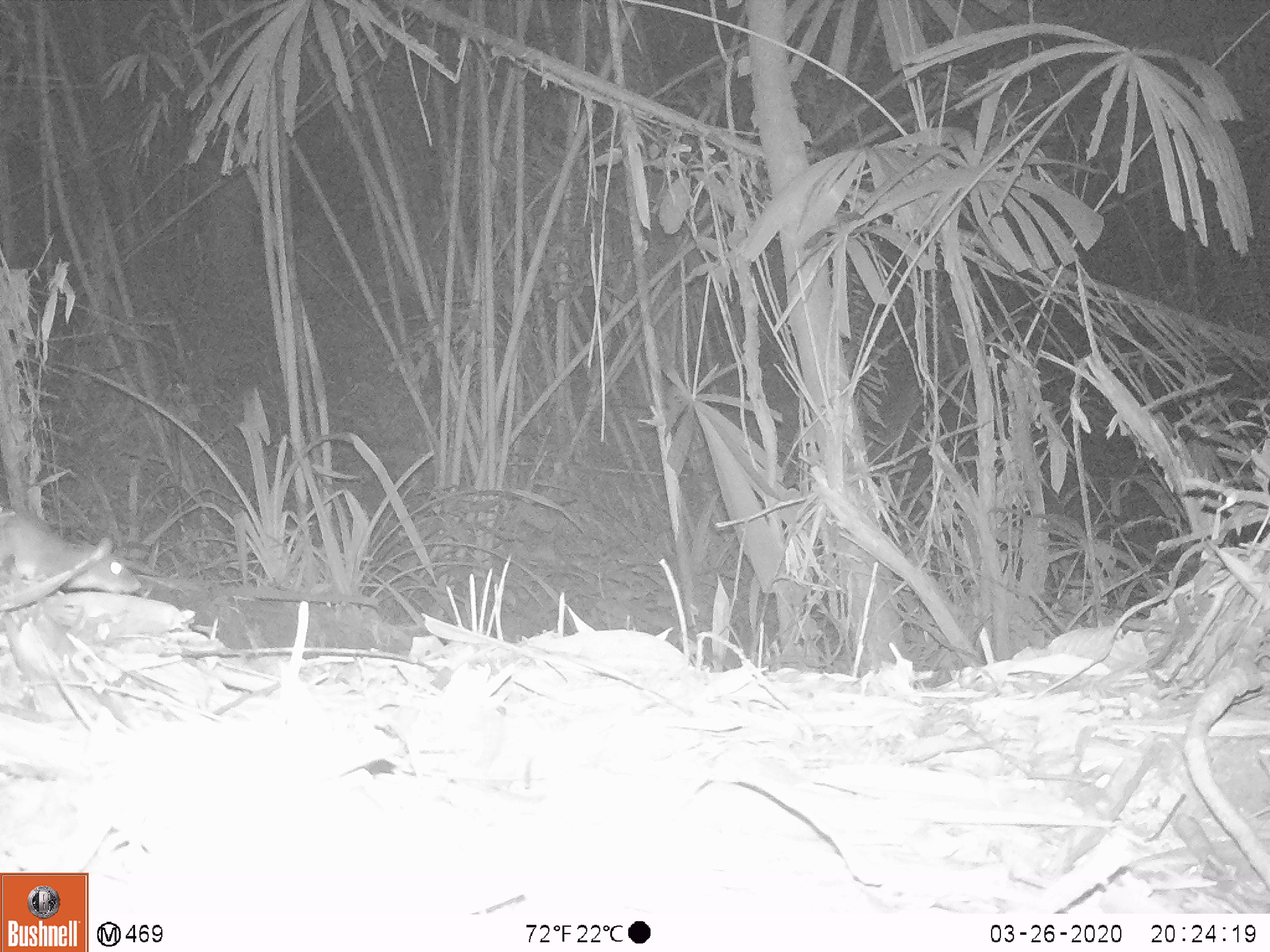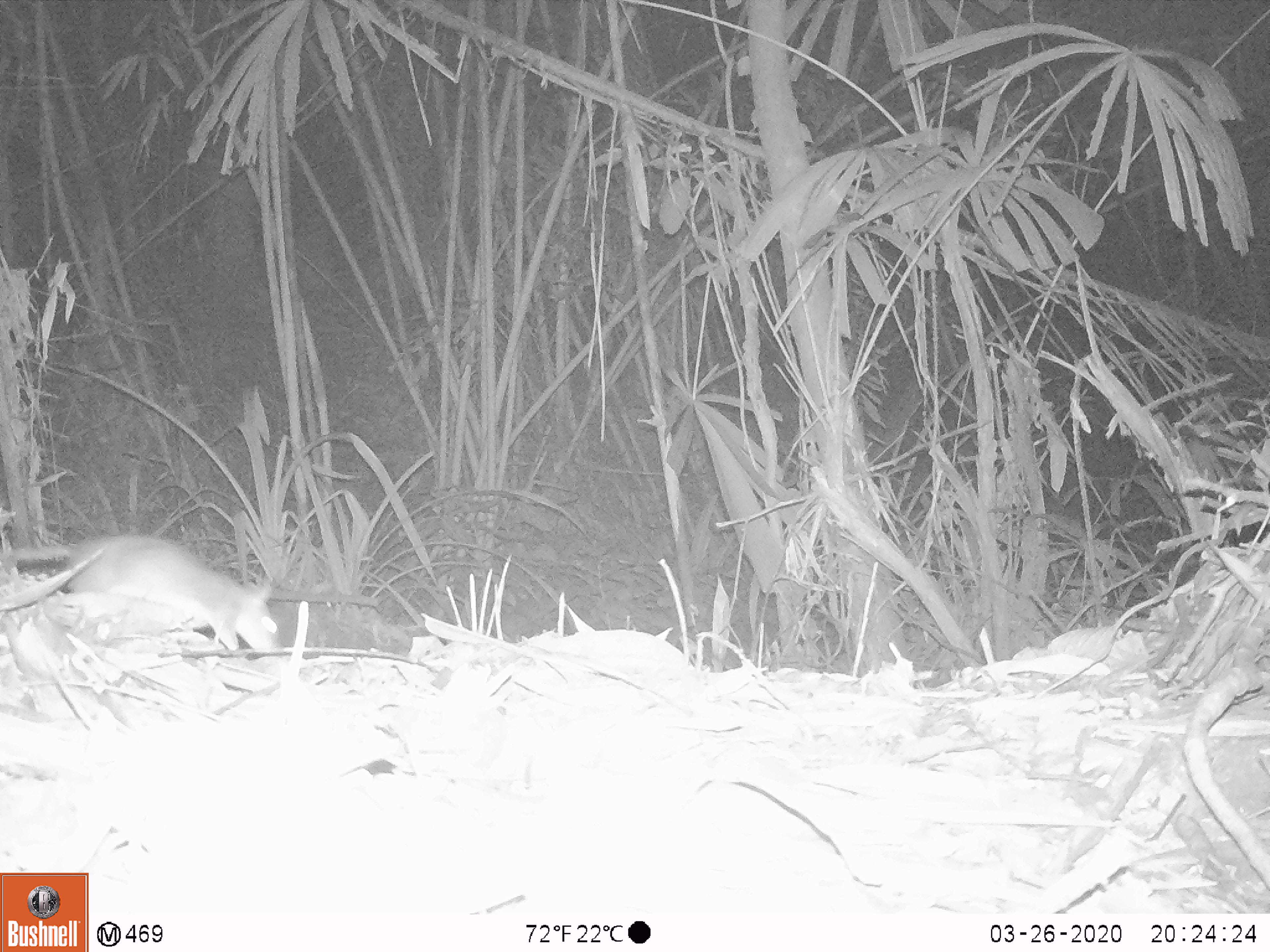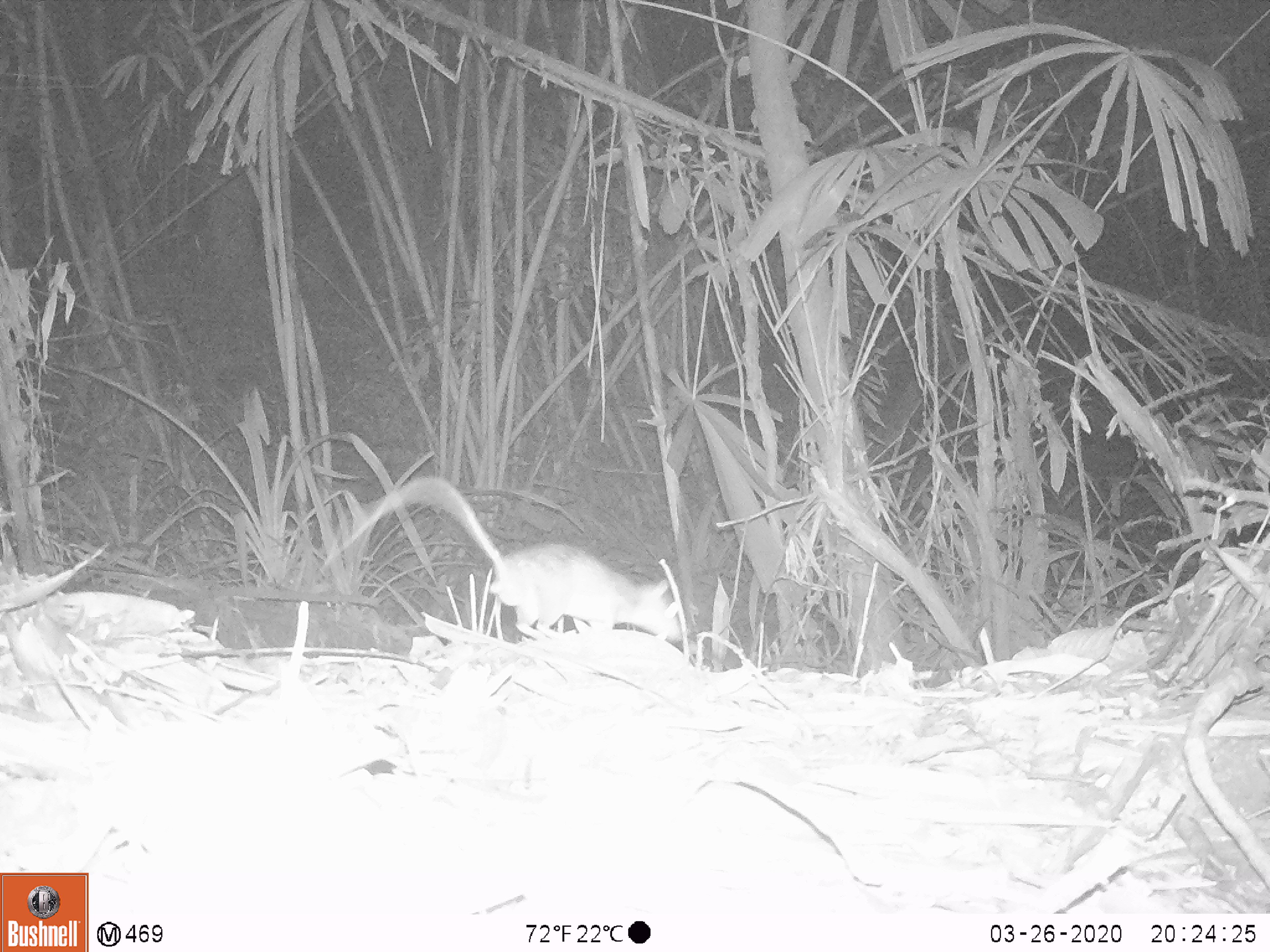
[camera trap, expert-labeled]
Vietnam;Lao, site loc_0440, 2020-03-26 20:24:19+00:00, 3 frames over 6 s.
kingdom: Animalia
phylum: Chordata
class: Mammalia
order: Rodentia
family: Muridae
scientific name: Muridae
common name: old-world mice and rats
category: unidentified murid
Unidentified murid (old-world mice and rats) (Muridae). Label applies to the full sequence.